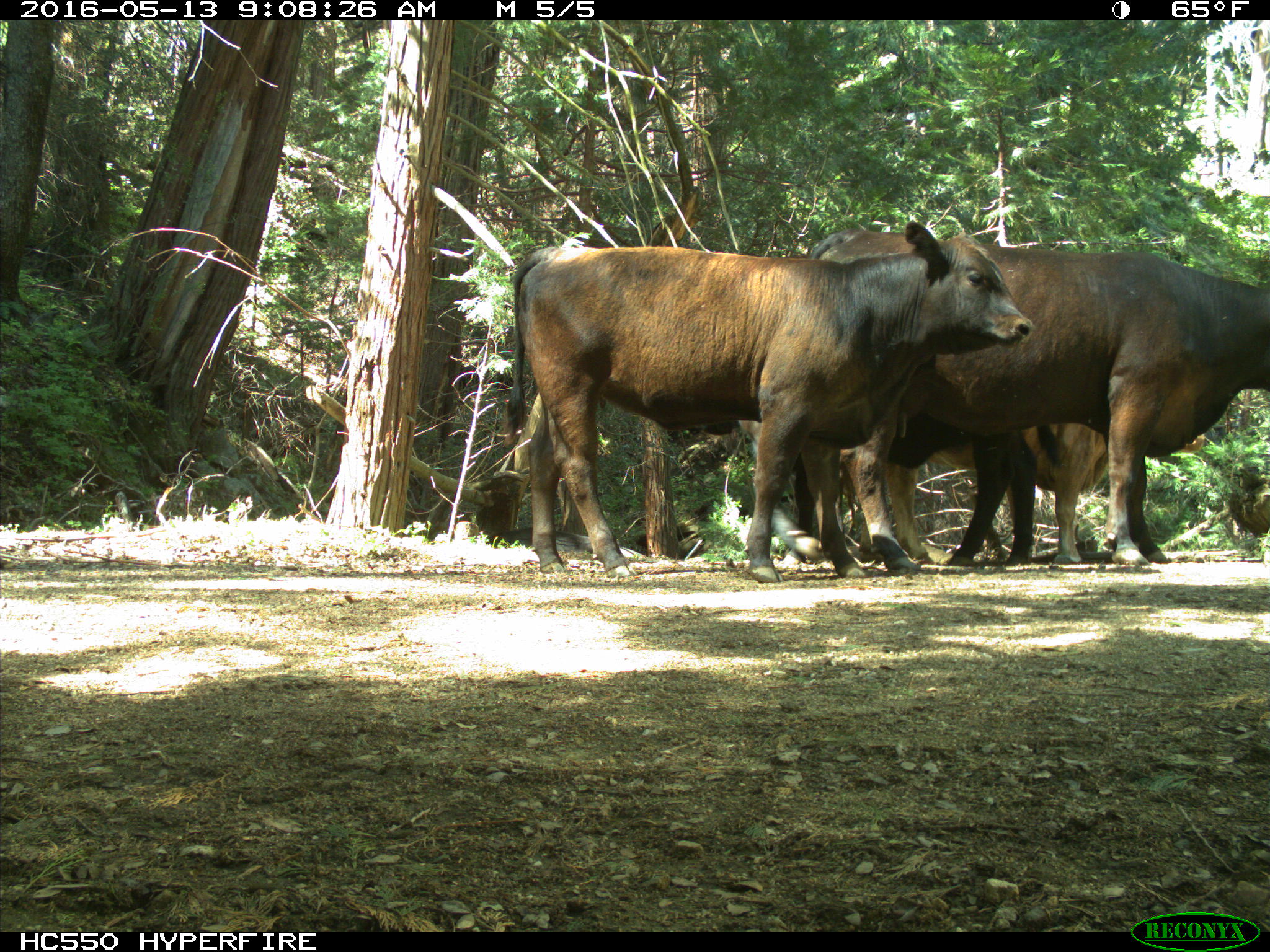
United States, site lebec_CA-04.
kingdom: Animalia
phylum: Chordata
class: Mammalia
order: Artiodactyla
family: Bovidae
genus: Bos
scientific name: Bos taurus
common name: domestic cow